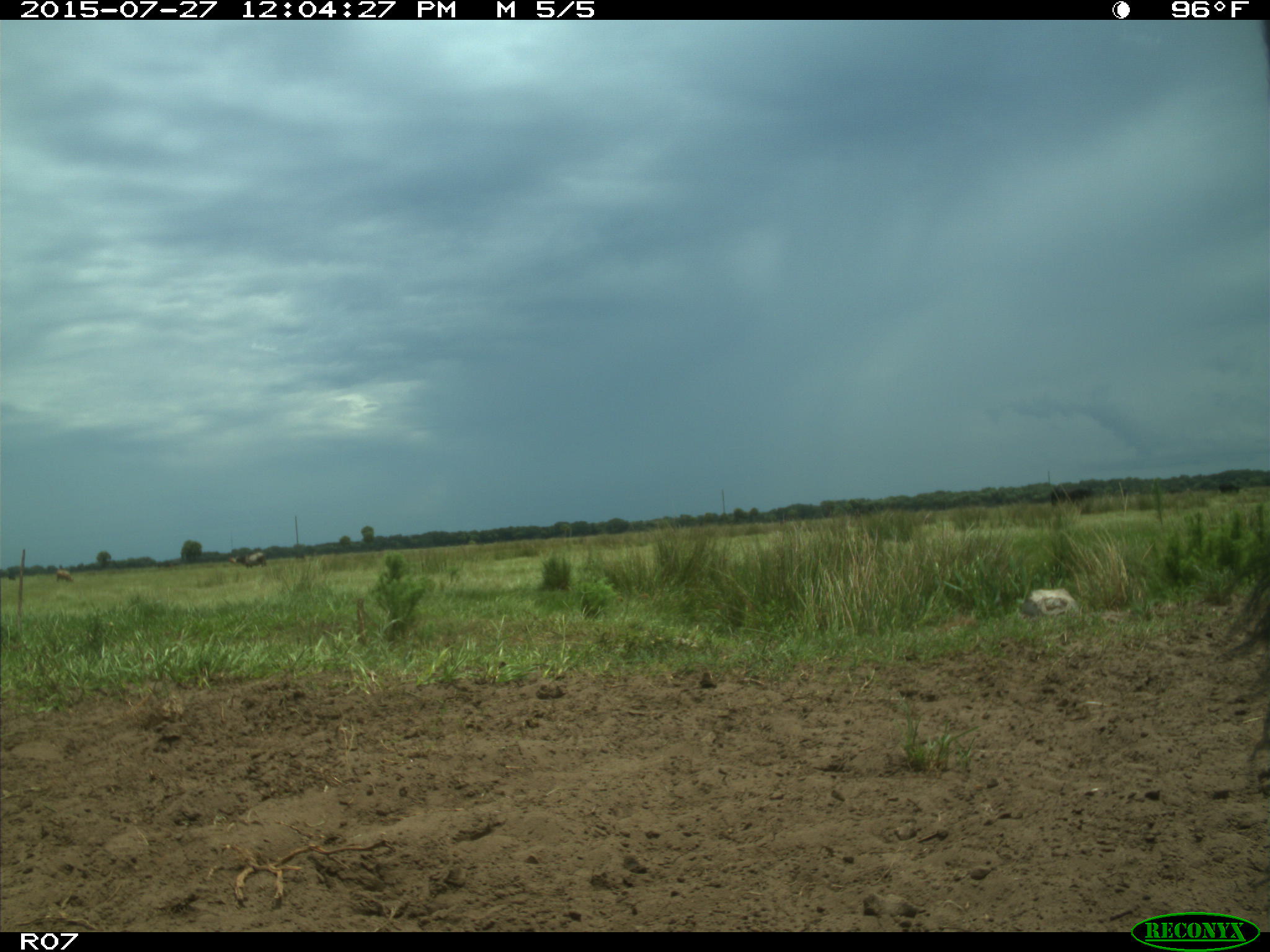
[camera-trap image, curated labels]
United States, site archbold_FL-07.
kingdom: Animalia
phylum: Chordata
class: Mammalia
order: Artiodactyla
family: Bovidae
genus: Bos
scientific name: Bos taurus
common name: domestic cow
Bos taurus (domestic cow).